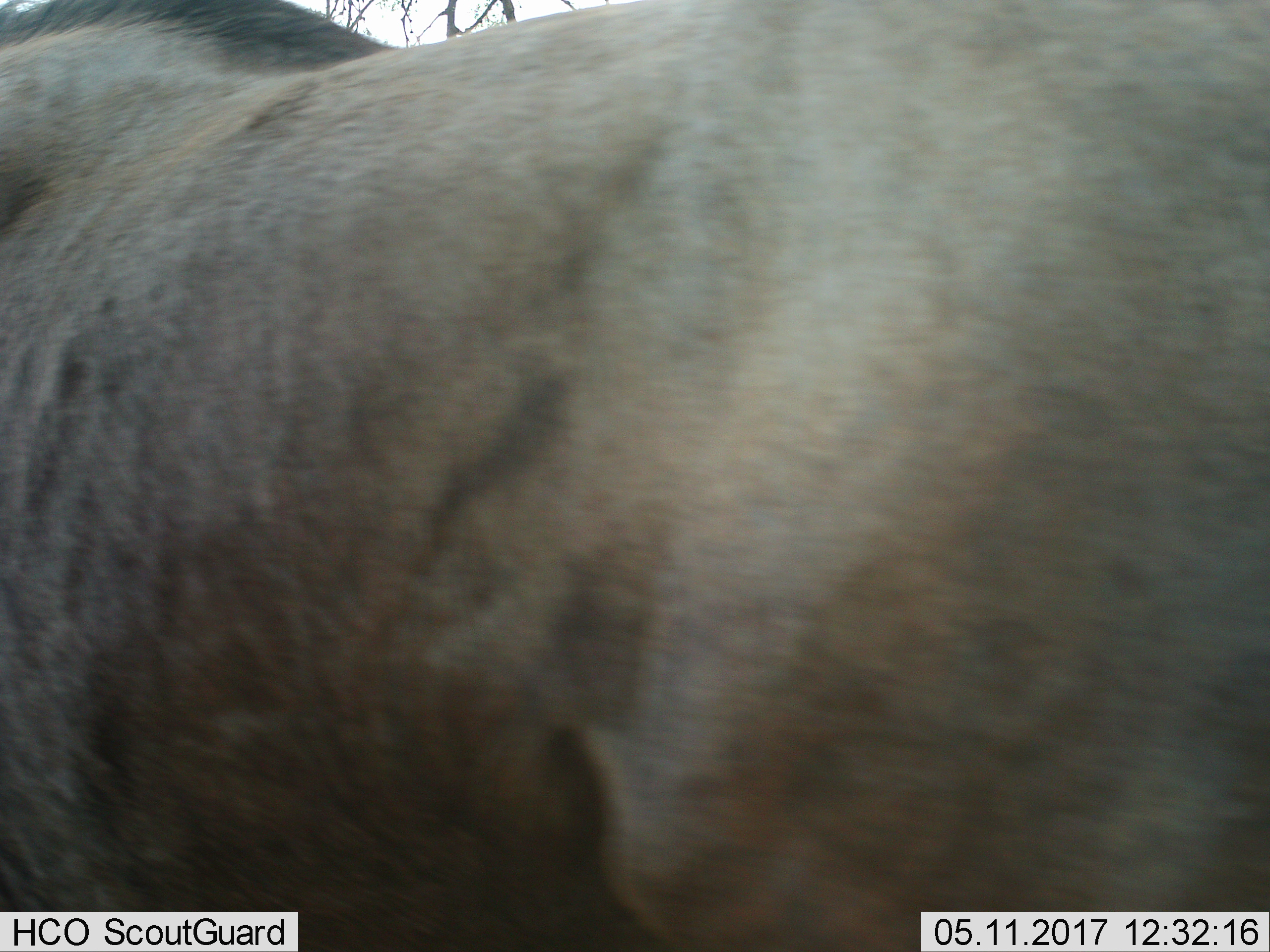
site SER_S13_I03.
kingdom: Animalia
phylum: Chordata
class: Mammalia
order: Artiodactyla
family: Bovidae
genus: Connochaetes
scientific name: Connochaetes taurinus taurinus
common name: blue wildebeest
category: wildebeestblue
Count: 1.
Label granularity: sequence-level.